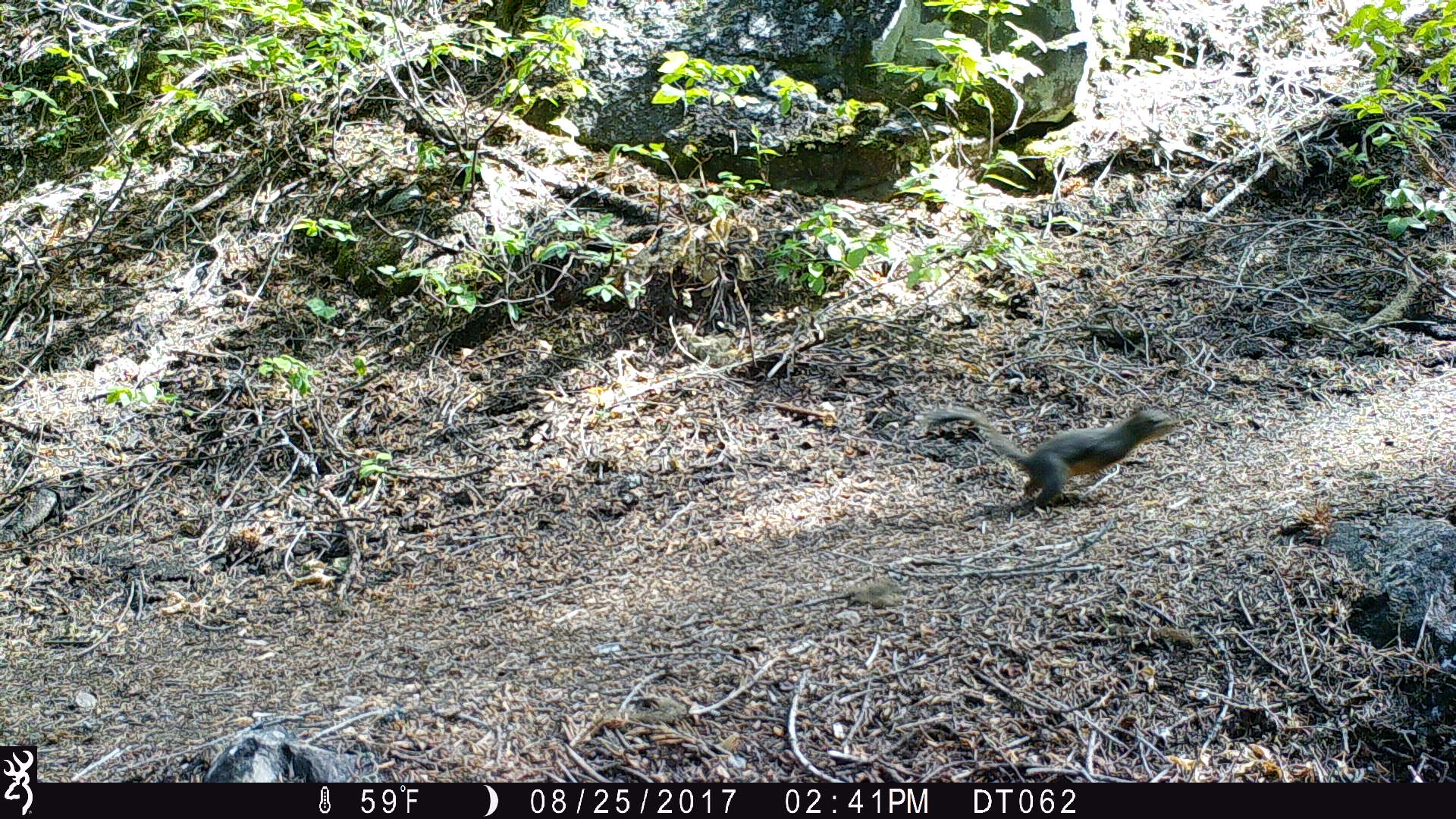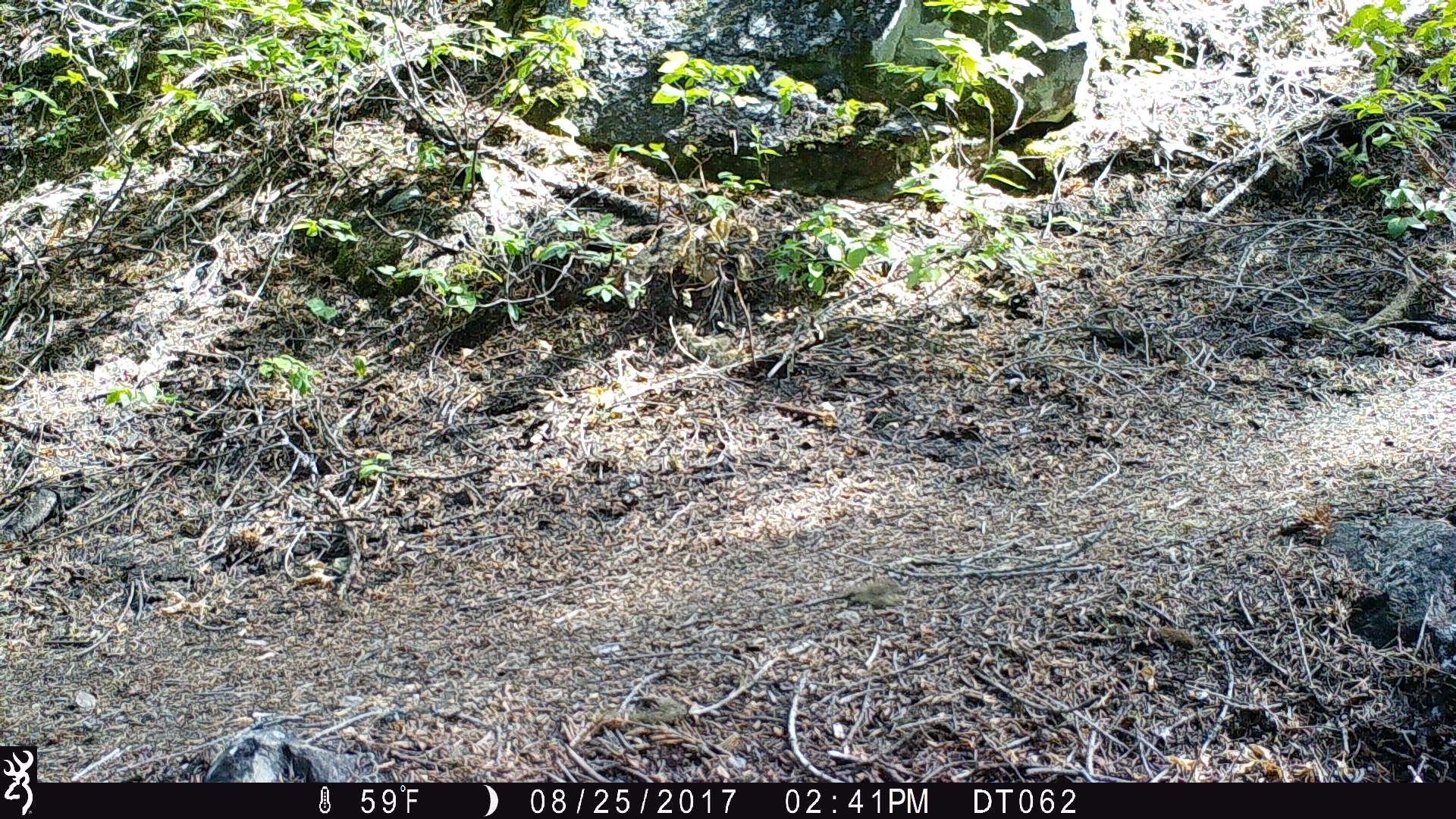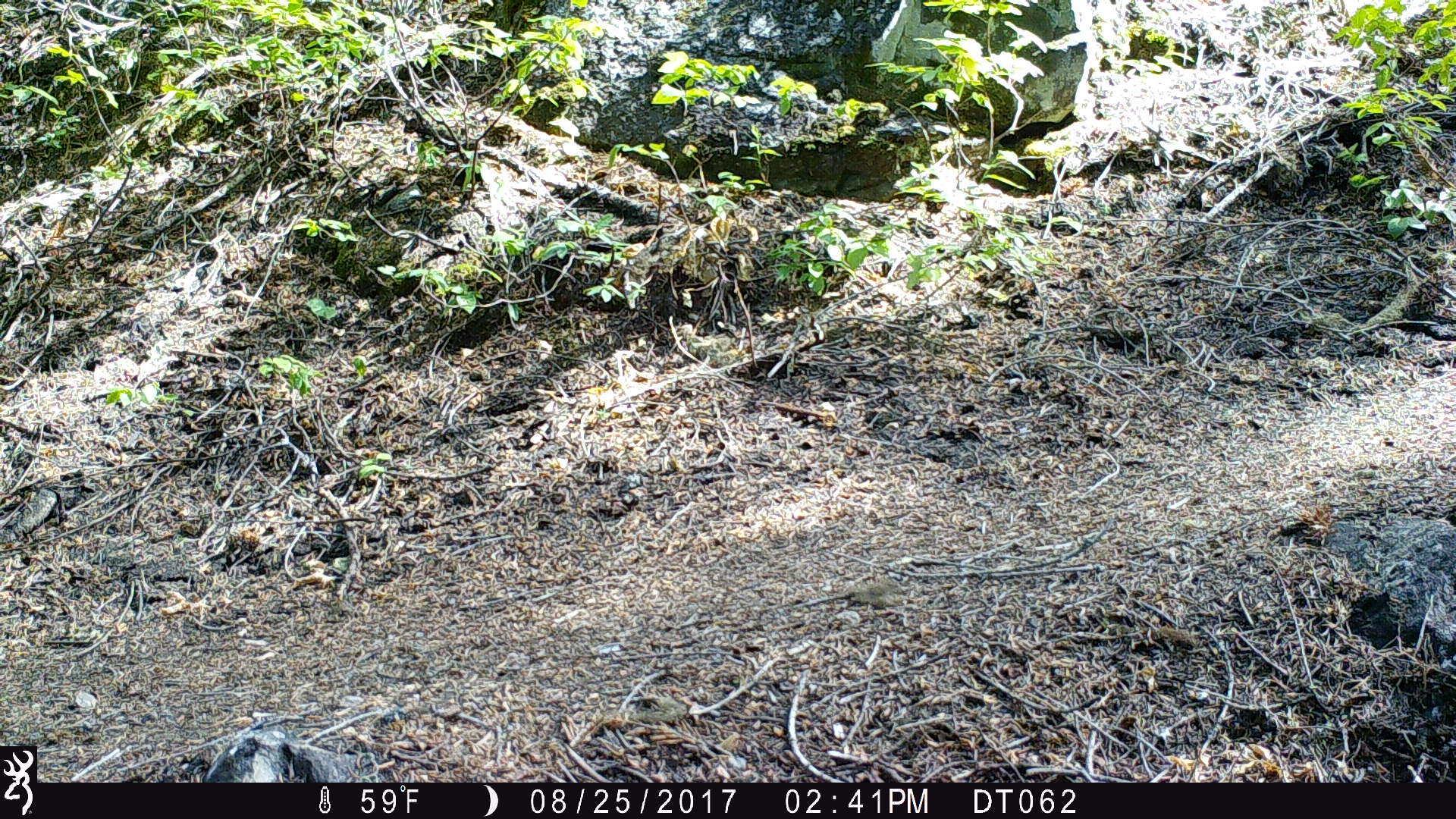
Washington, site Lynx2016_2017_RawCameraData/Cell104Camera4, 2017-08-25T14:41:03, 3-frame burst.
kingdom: Animalia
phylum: Chordata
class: Mammalia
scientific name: Mammalia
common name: small mammal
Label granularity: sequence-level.